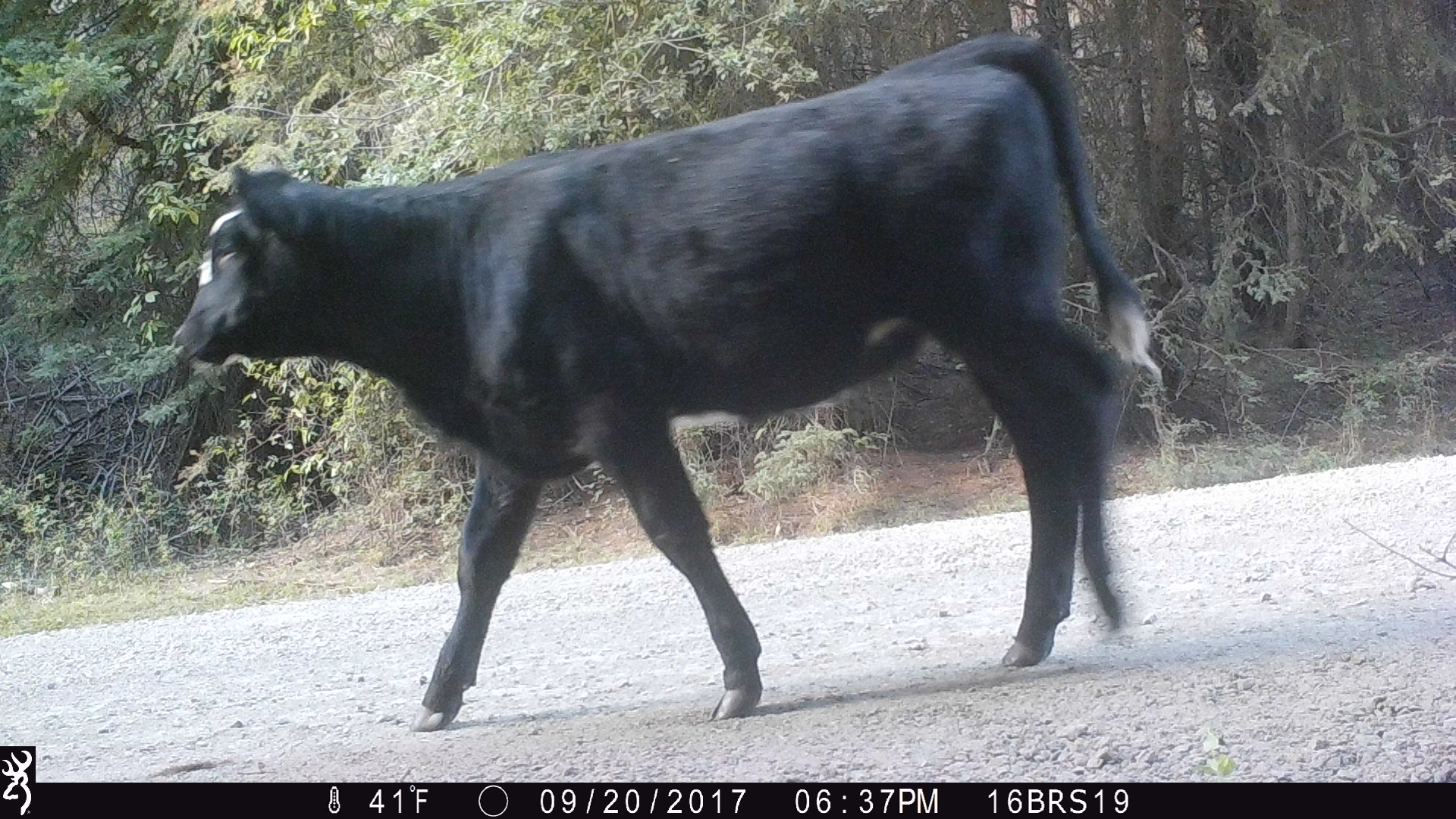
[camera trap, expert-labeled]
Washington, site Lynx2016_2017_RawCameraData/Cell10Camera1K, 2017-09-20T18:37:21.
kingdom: Animalia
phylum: Chordata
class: Mammalia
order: Artiodactyla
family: Bovidae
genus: Bos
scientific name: Bos taurus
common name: domestic cattle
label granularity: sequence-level